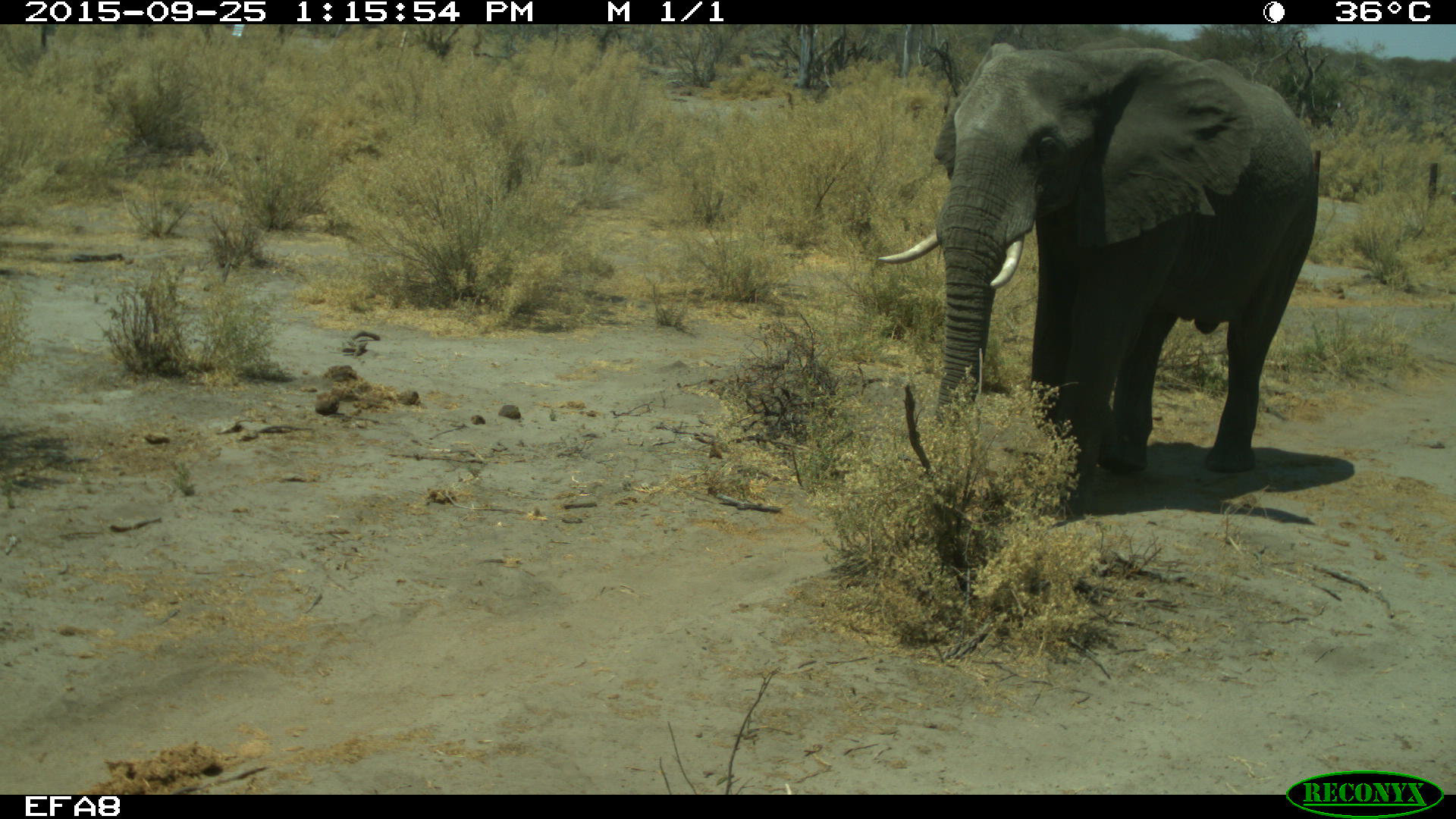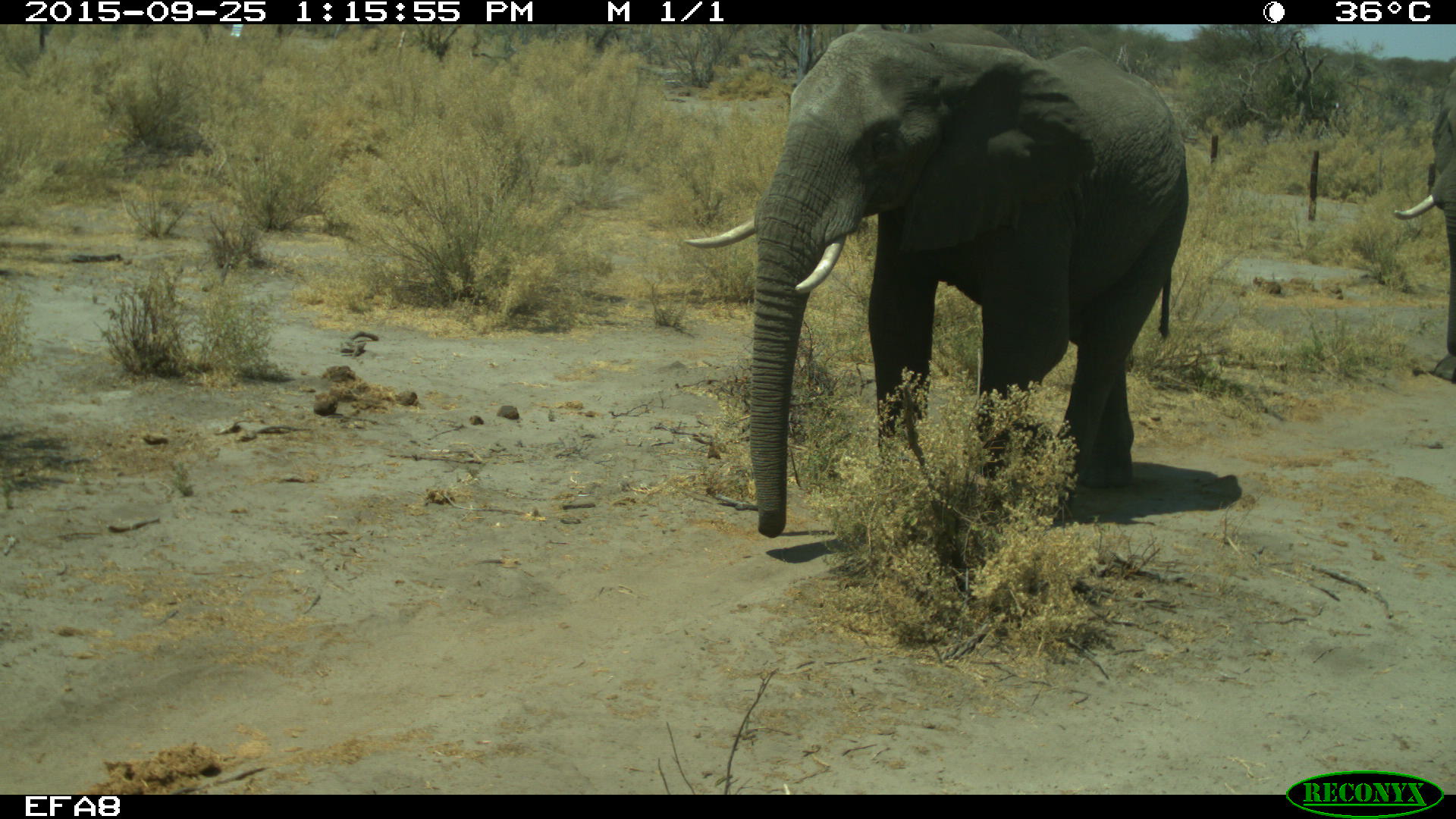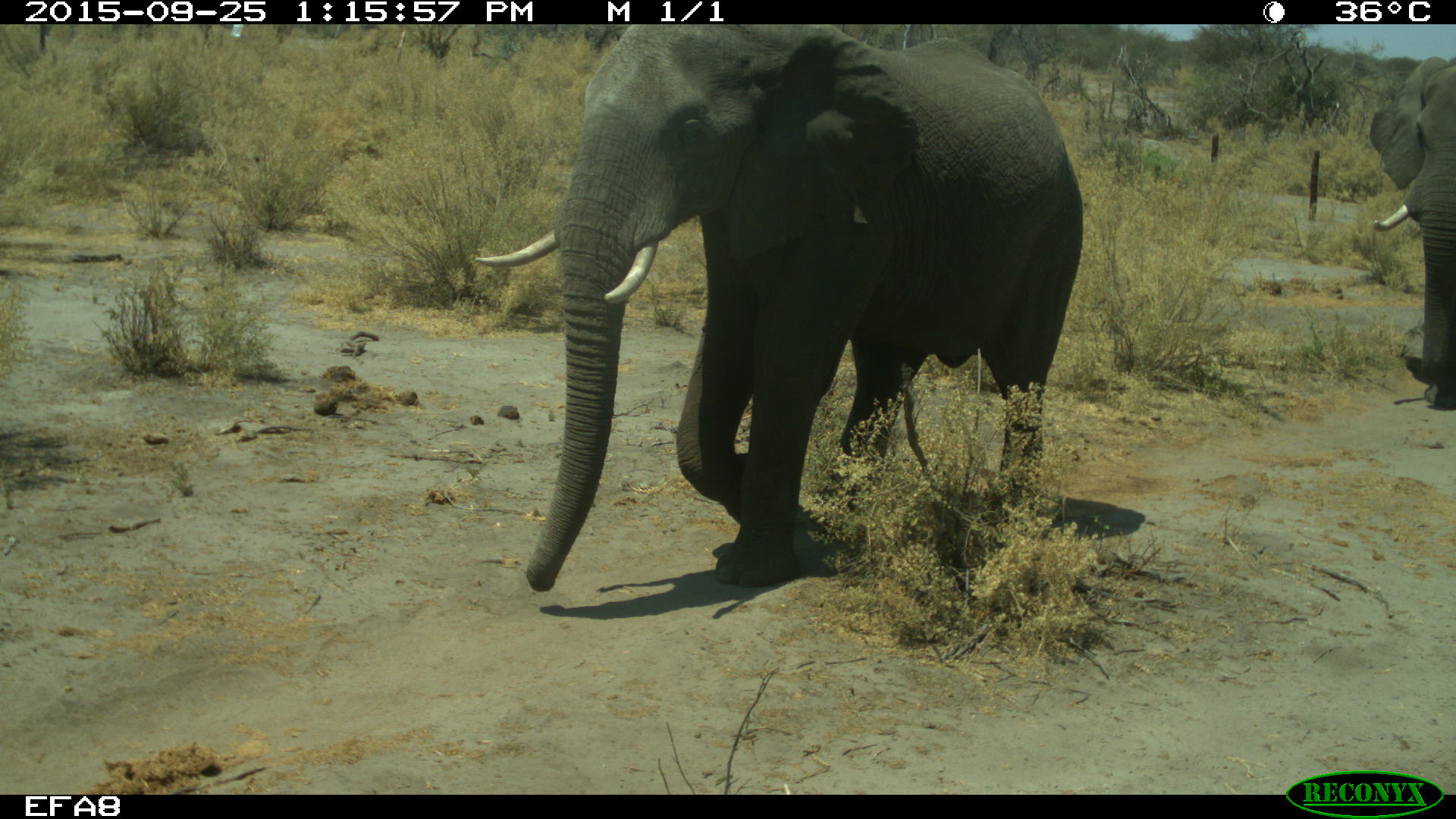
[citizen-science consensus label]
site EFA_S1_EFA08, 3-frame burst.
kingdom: Animalia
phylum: Chordata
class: Mammalia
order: Proboscidea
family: Elephantidae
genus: Loxodonta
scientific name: Loxodonta africana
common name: african bush elephant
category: elephant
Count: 2.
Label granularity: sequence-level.